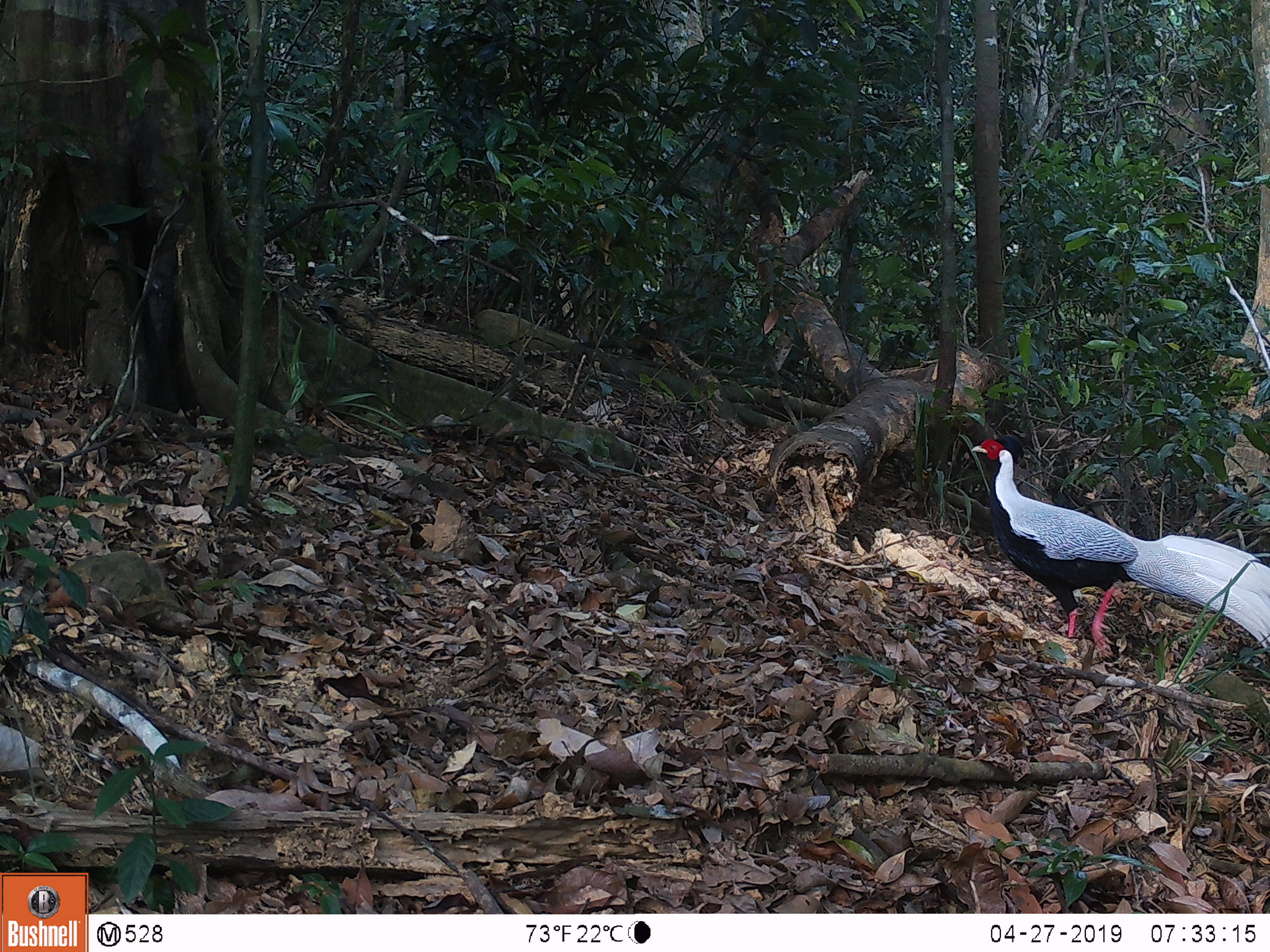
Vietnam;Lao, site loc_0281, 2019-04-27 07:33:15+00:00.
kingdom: Animalia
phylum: Chordata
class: Aves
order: Galliformes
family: Phasianidae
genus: Lophura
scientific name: Lophura nycthemera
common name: silver pheasant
Silver pheasant (Lophura nycthemera). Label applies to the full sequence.